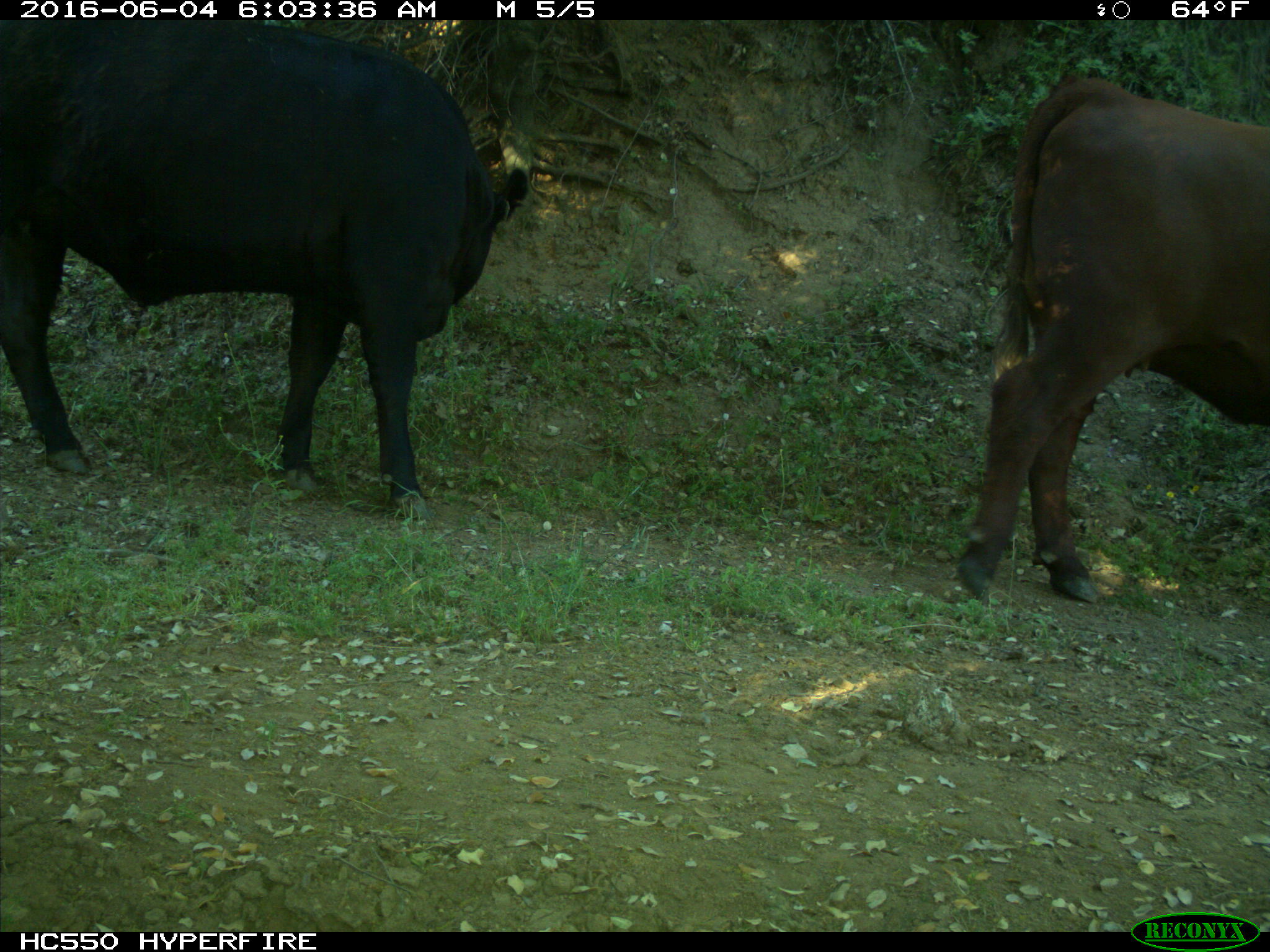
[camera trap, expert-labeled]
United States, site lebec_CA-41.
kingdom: Animalia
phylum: Chordata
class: Mammalia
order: Artiodactyla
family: Bovidae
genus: Bos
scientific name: Bos taurus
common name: domestic cow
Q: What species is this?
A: Bos taurus (domestic cow).